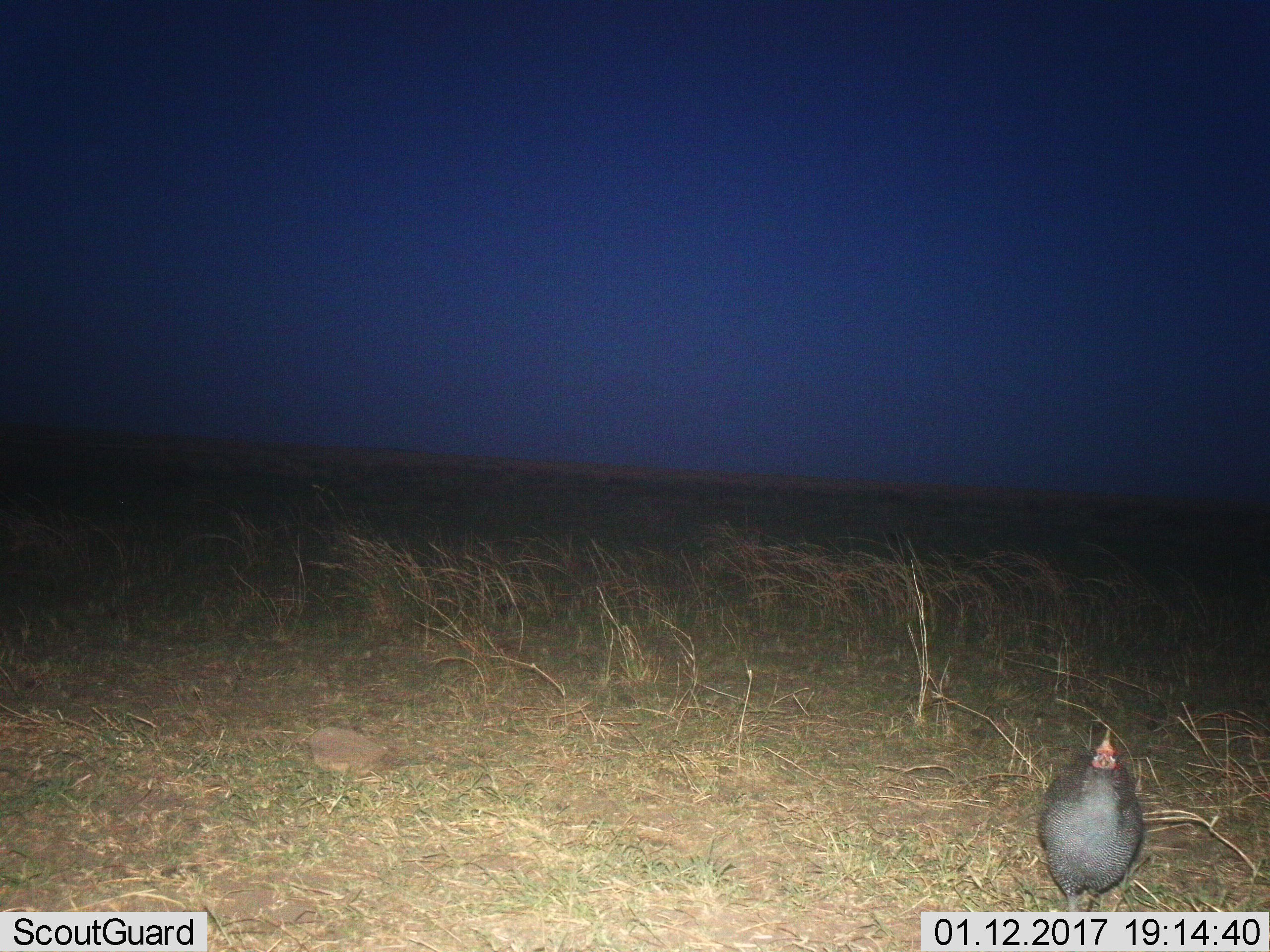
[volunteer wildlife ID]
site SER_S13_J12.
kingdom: Animalia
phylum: Chordata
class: Aves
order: Galliformes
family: Numididae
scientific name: Numididae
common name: guineafowl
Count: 1.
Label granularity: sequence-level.